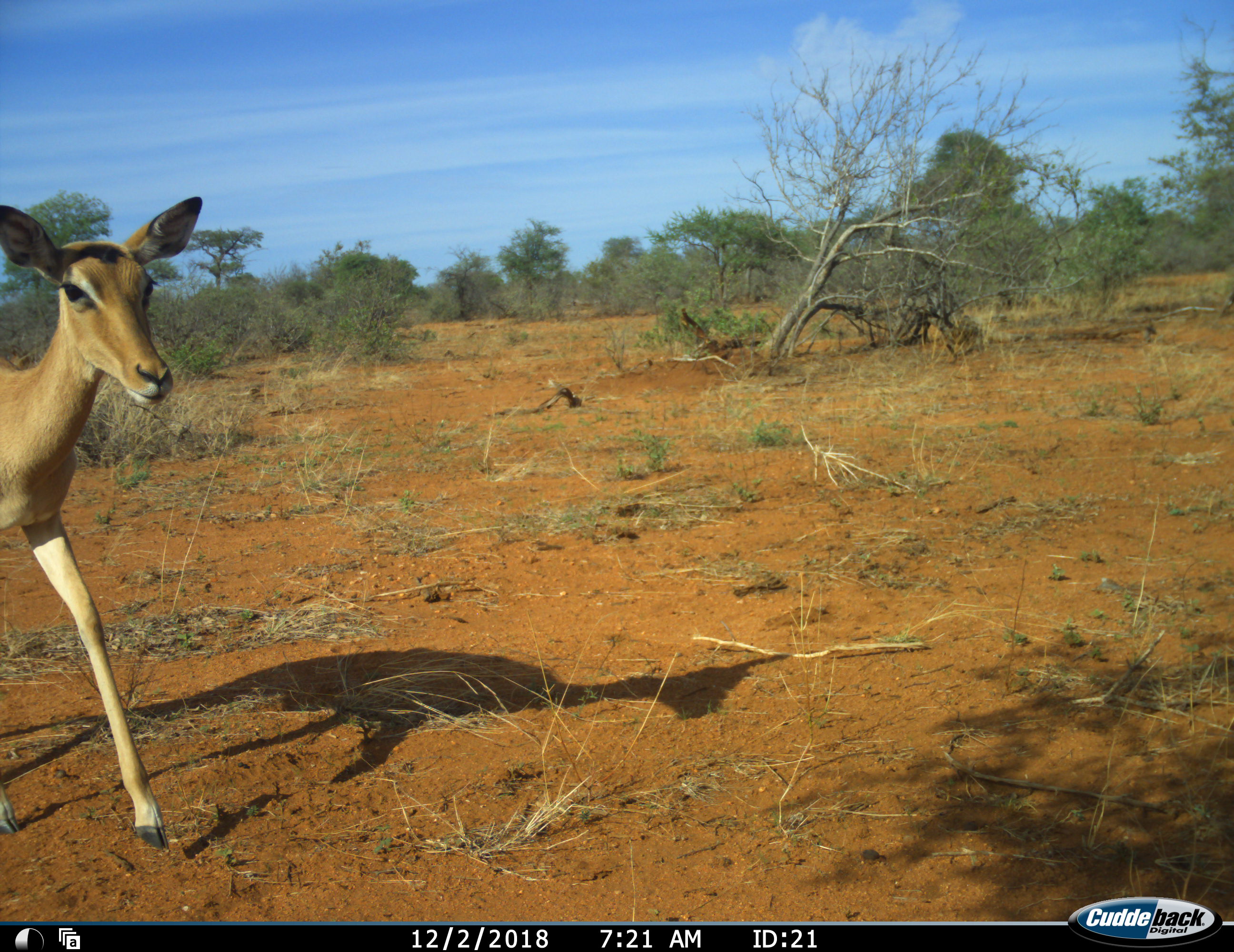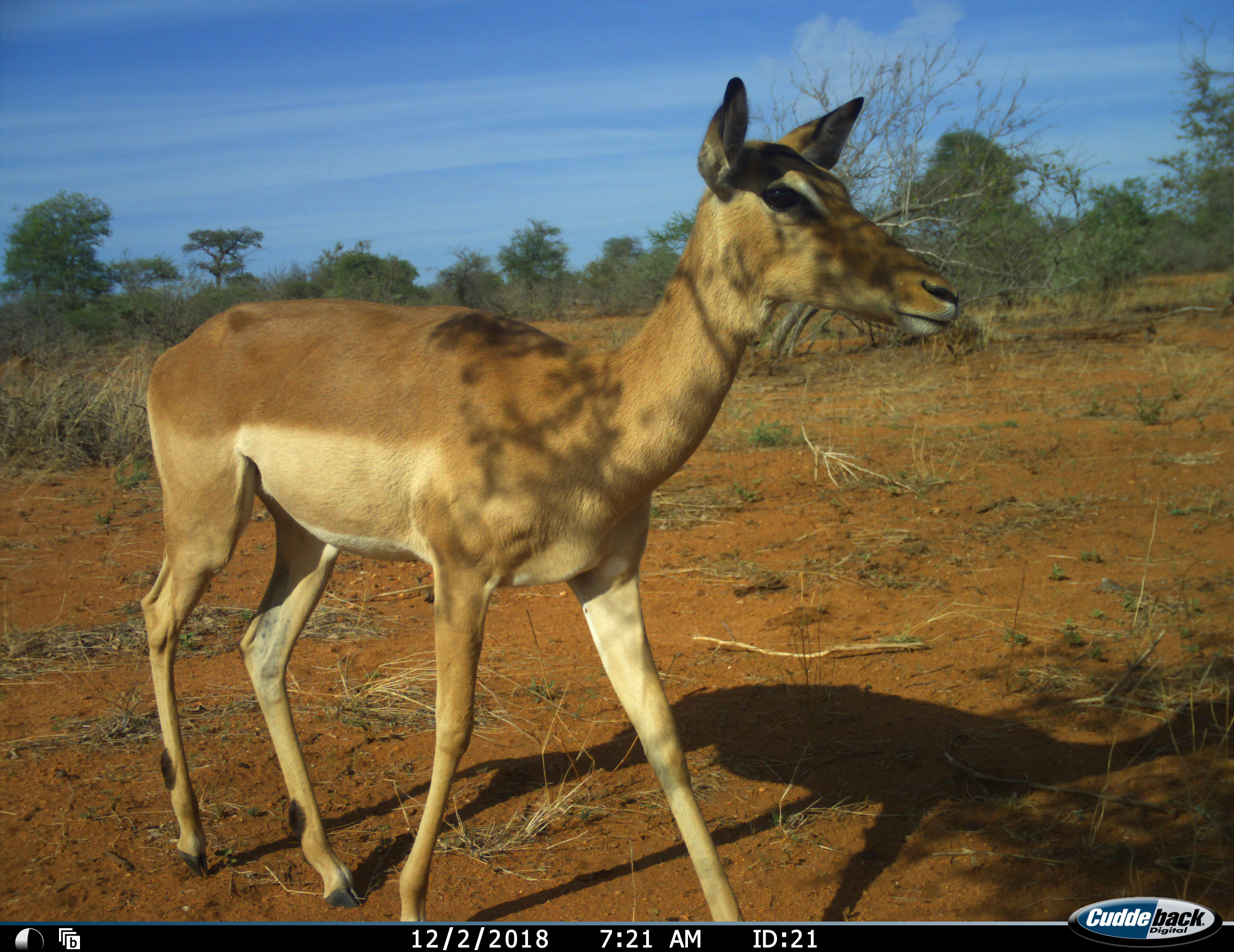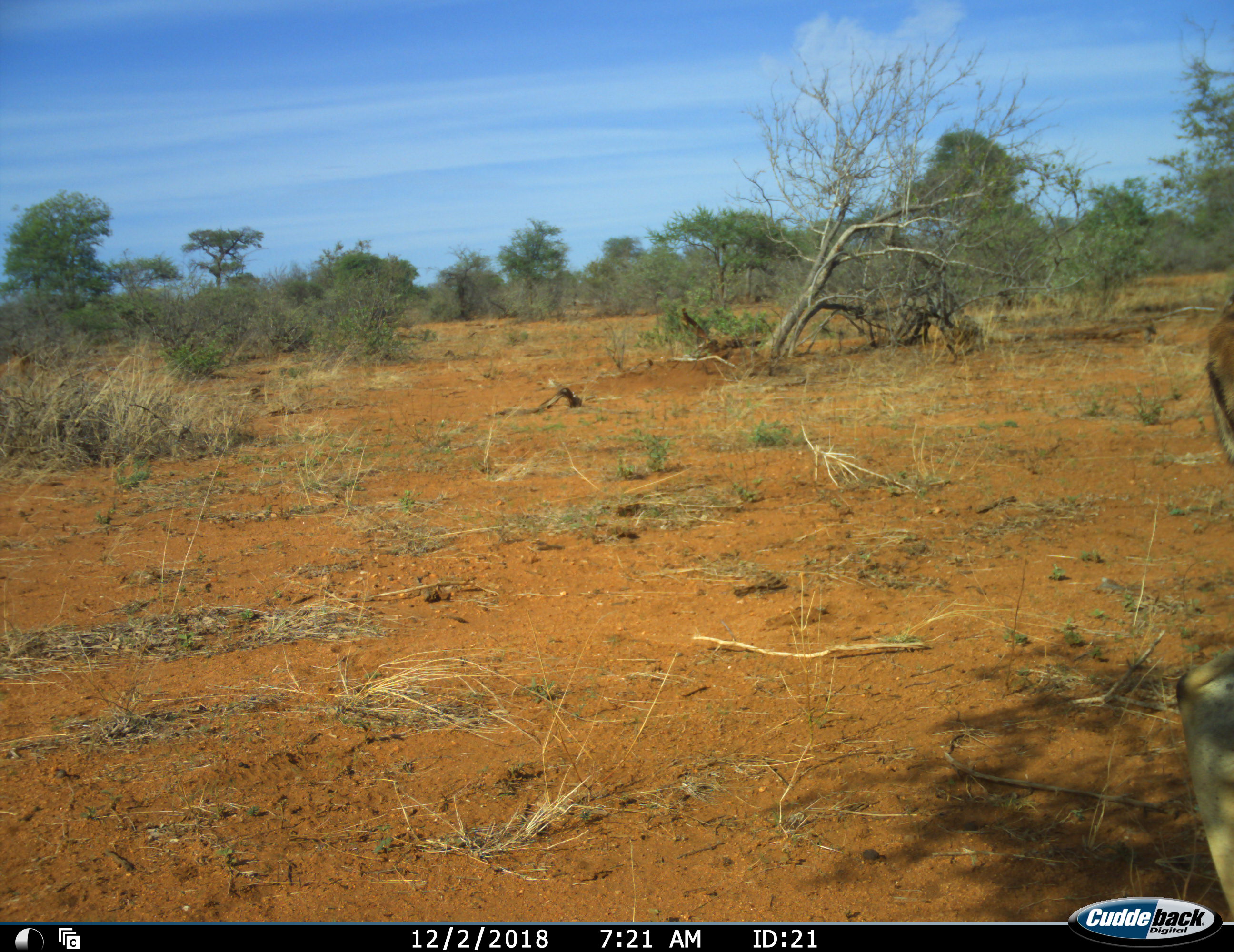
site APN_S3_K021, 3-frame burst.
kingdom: Animalia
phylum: Chordata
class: Mammalia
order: Artiodactyla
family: Bovidae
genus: Aepyceros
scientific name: Aepyceros melampus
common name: impala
Impala (Aepyceros melampus), count 1. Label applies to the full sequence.